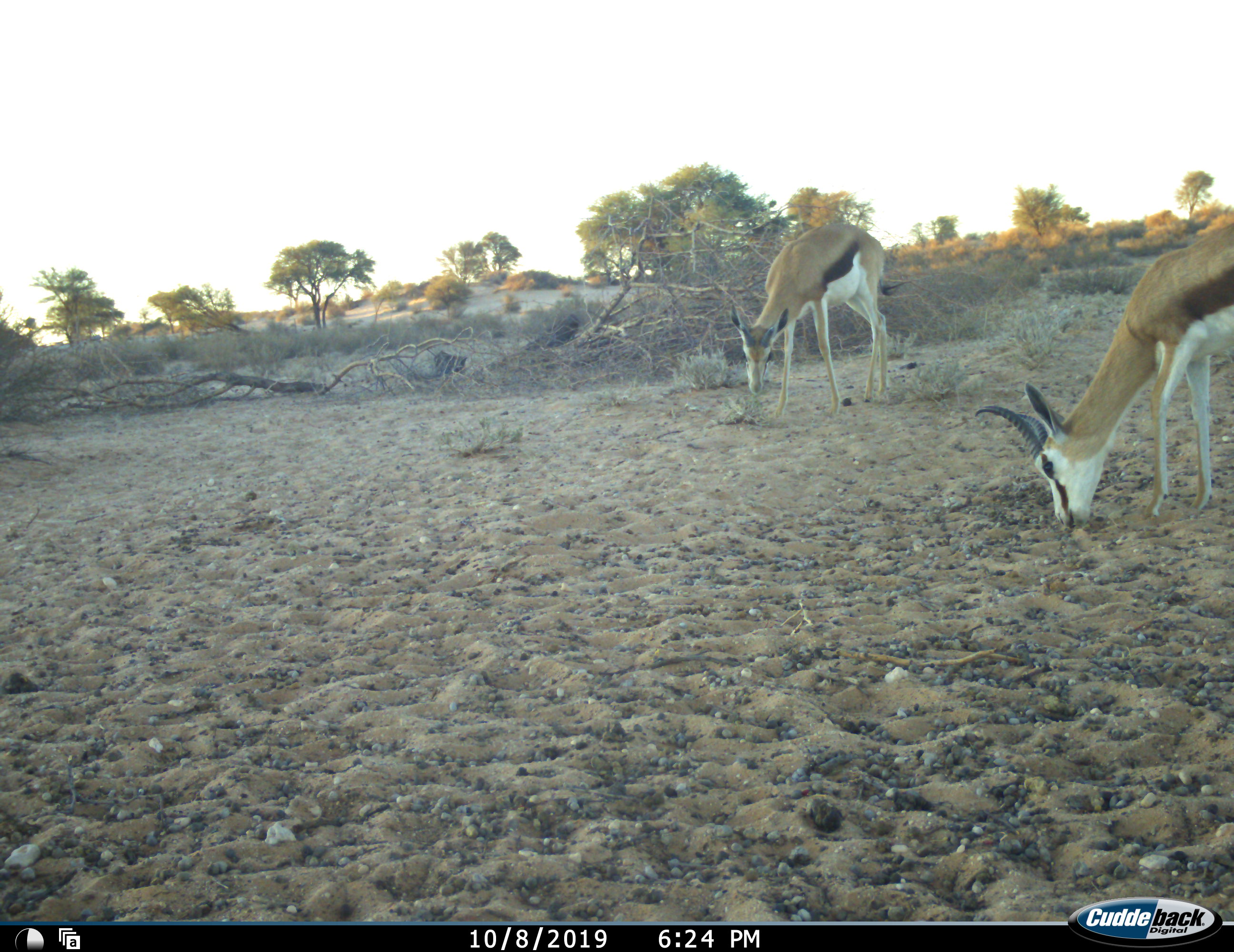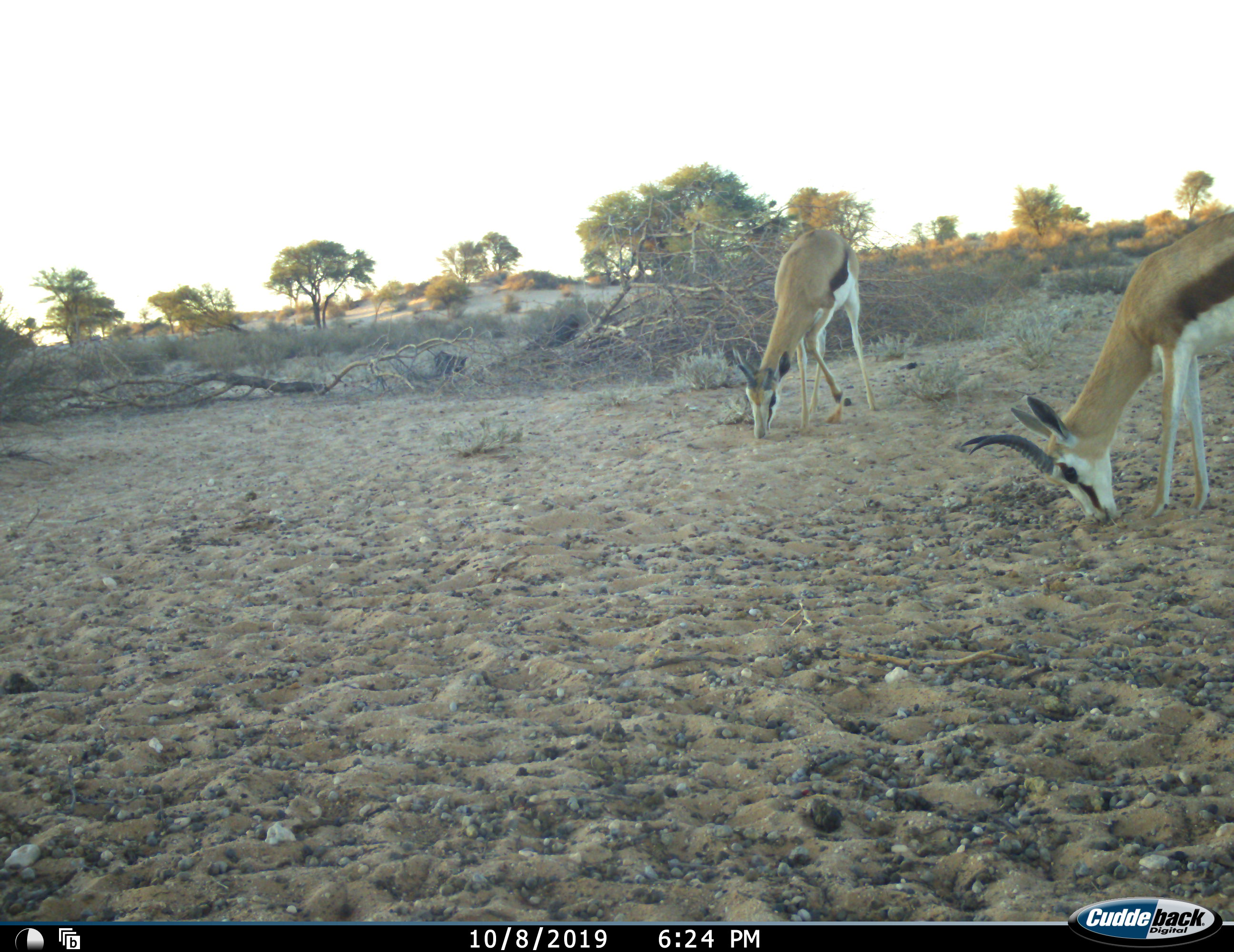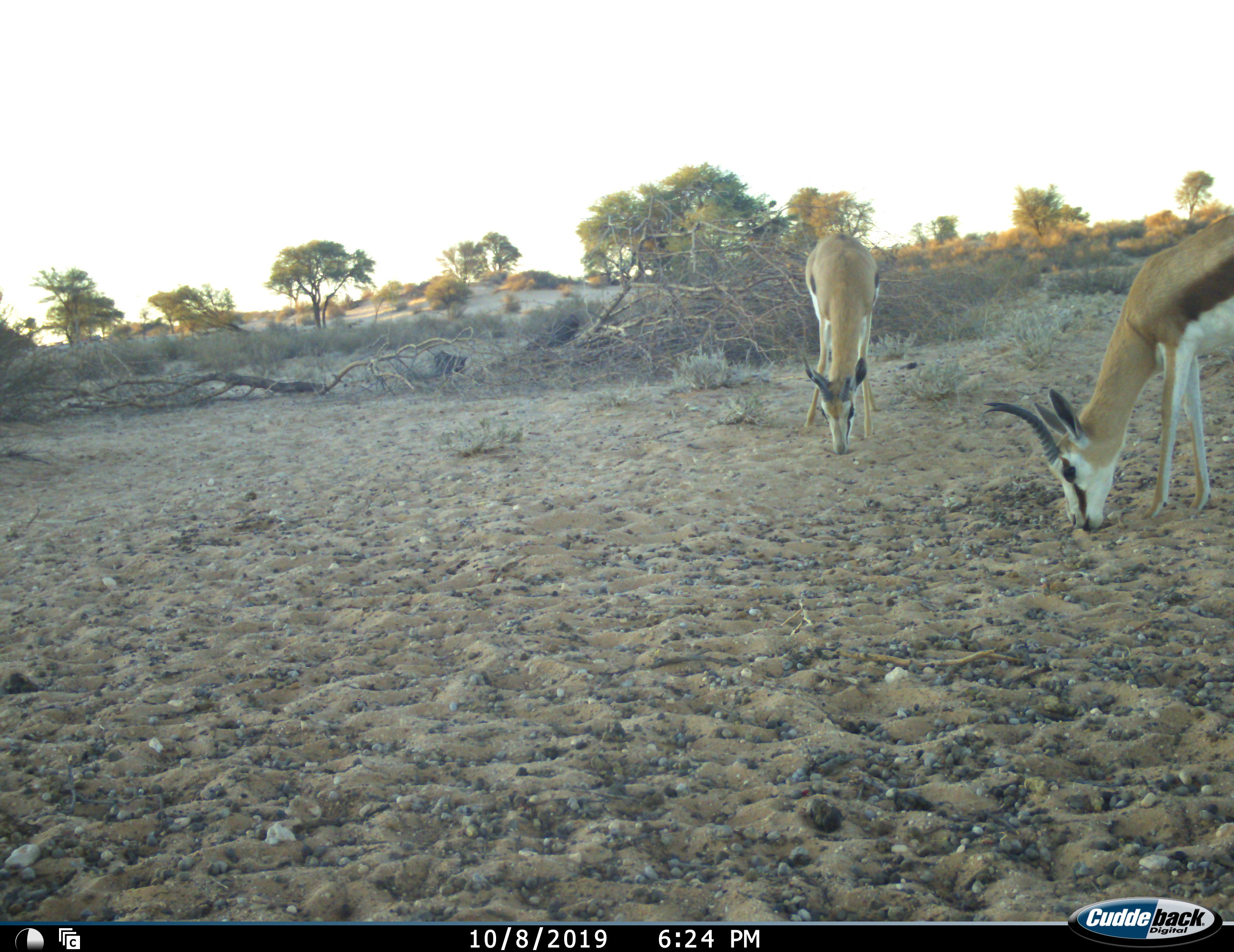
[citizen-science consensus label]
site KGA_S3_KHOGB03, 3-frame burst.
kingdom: Animalia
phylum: Chordata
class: Mammalia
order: Artiodactyla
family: Bovidae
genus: Antidorcas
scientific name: Antidorcas marsupialis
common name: springbok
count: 2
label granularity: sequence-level